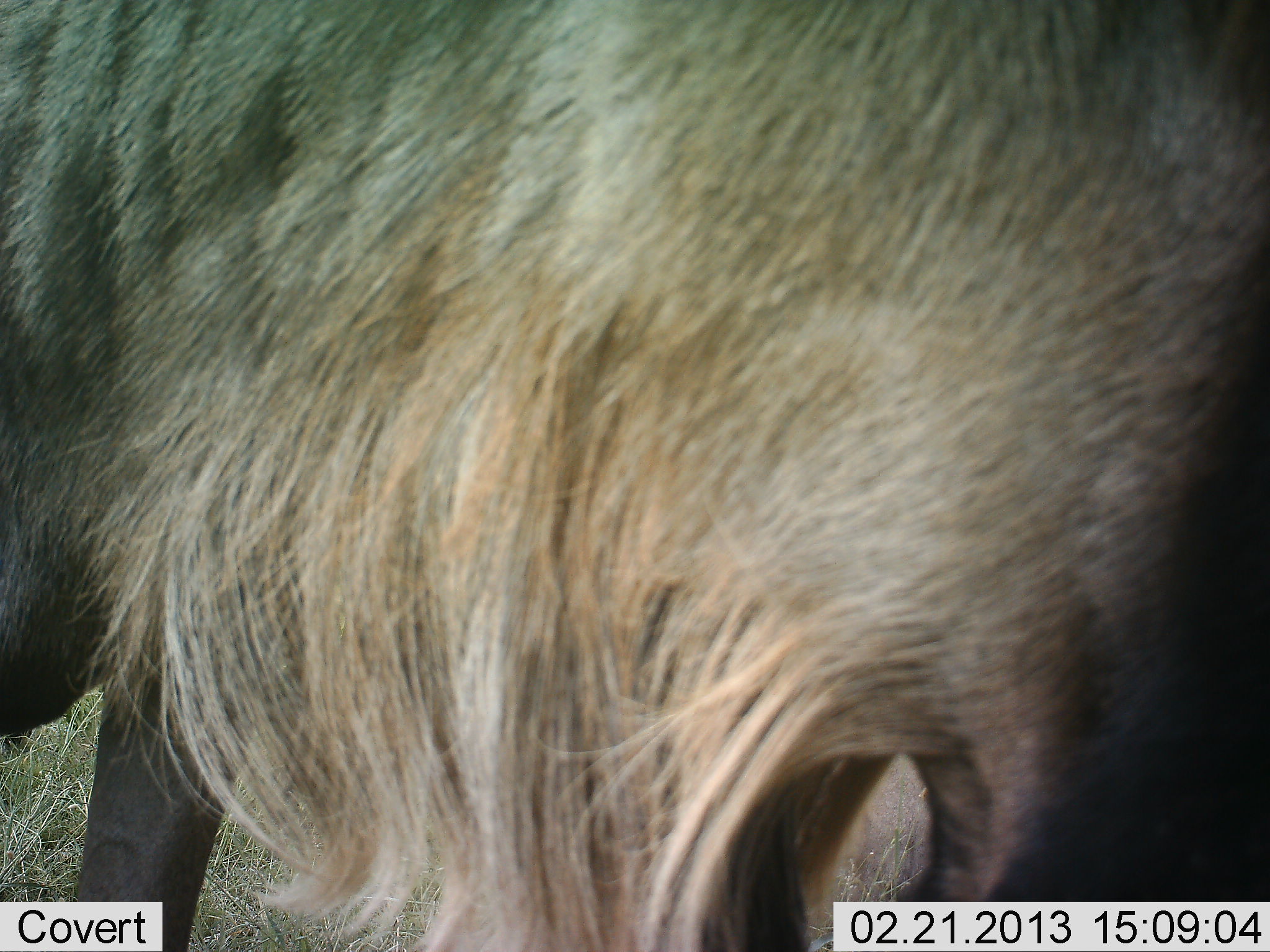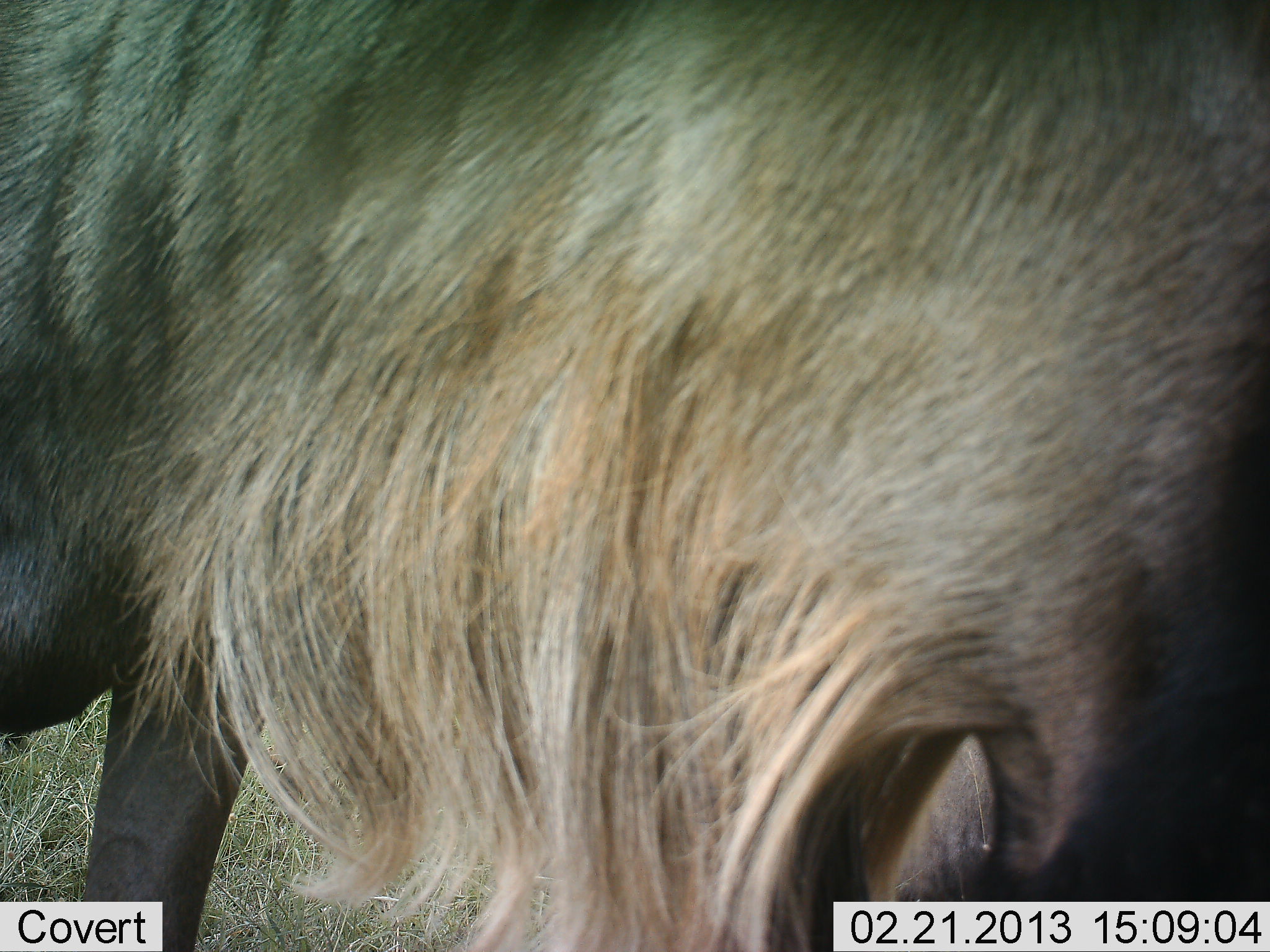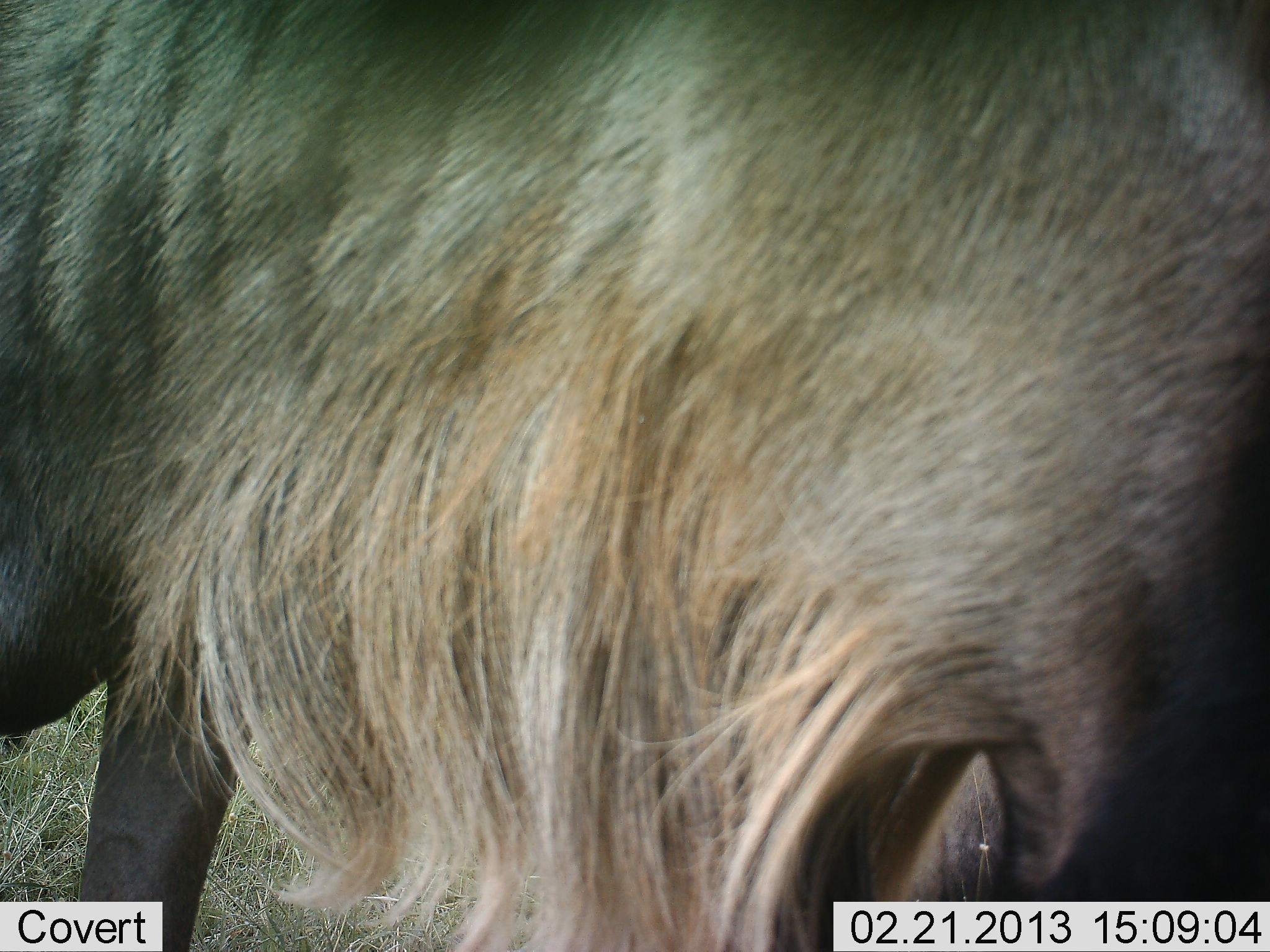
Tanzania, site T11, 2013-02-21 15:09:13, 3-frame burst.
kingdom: Animalia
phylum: Chordata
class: Mammalia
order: Artiodactyla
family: Bovidae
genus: Connochaetes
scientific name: Connochaetes taurinus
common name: blue wildebeest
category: wildebeest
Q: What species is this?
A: Wildebeest (blue wildebeest) (Connochaetes taurinus).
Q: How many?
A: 1.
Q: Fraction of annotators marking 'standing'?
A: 57%.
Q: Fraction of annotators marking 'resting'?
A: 4%.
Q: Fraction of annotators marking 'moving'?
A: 7%.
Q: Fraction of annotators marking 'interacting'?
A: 7%.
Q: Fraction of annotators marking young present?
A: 0%.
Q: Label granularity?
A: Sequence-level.